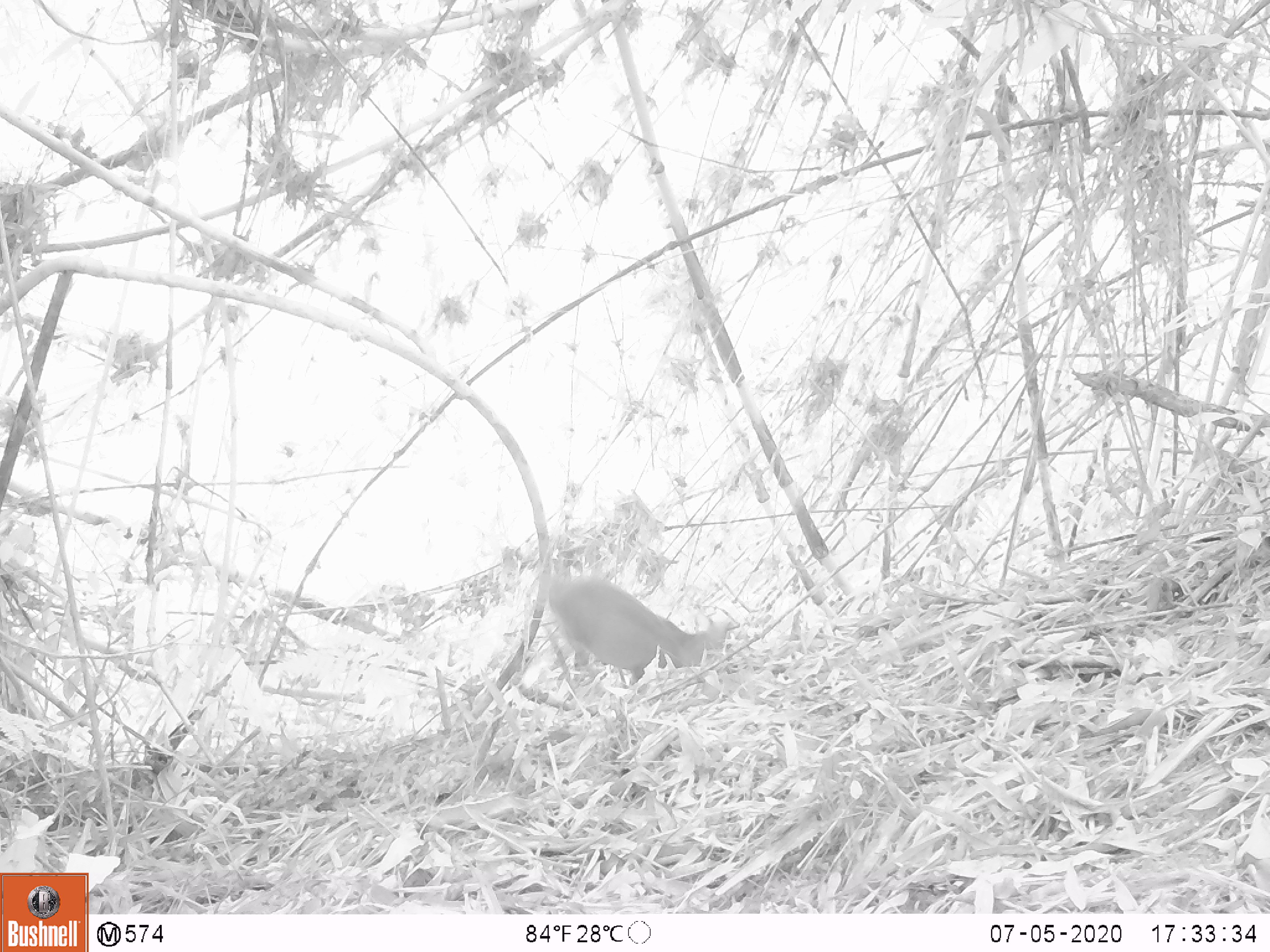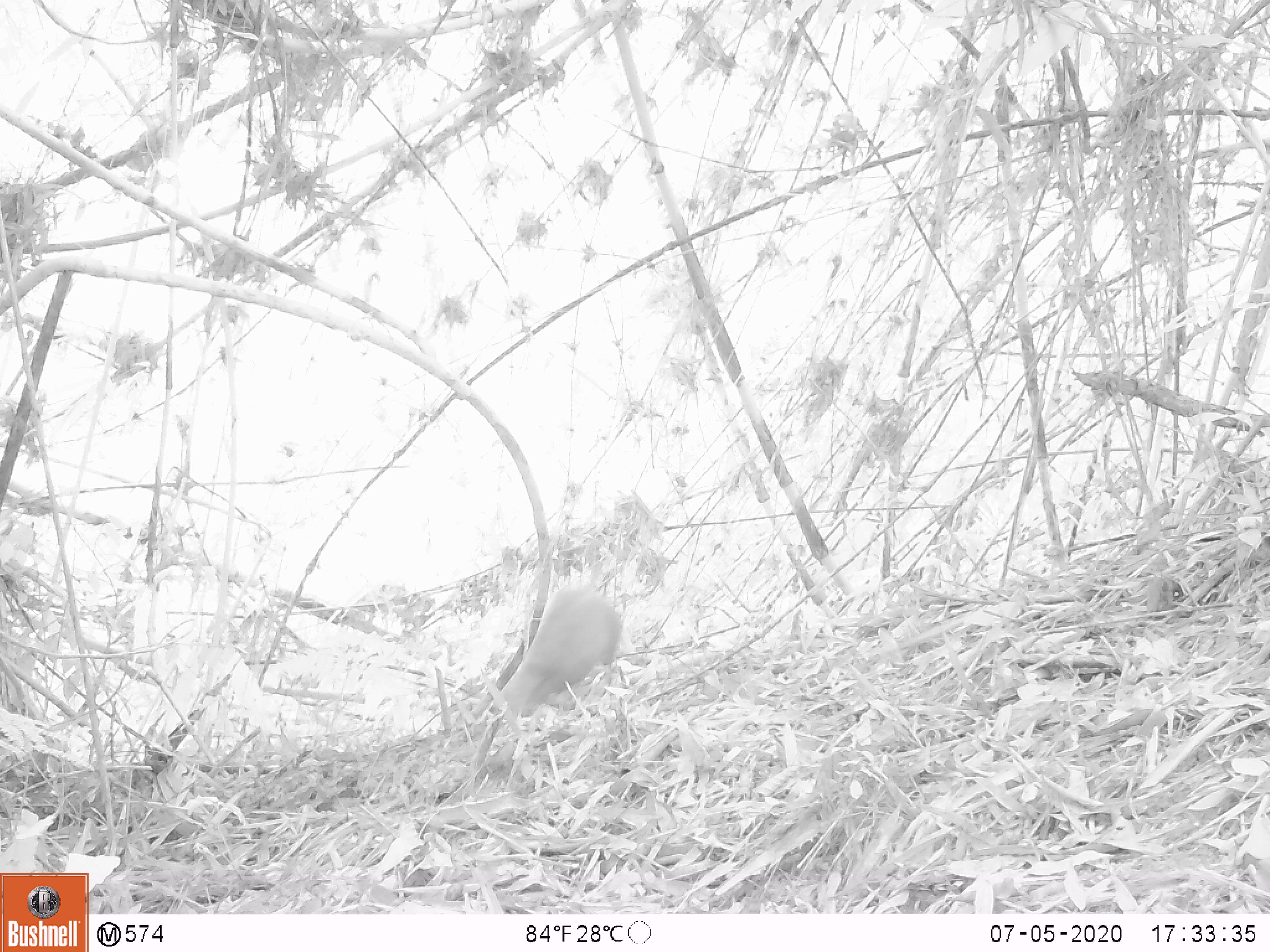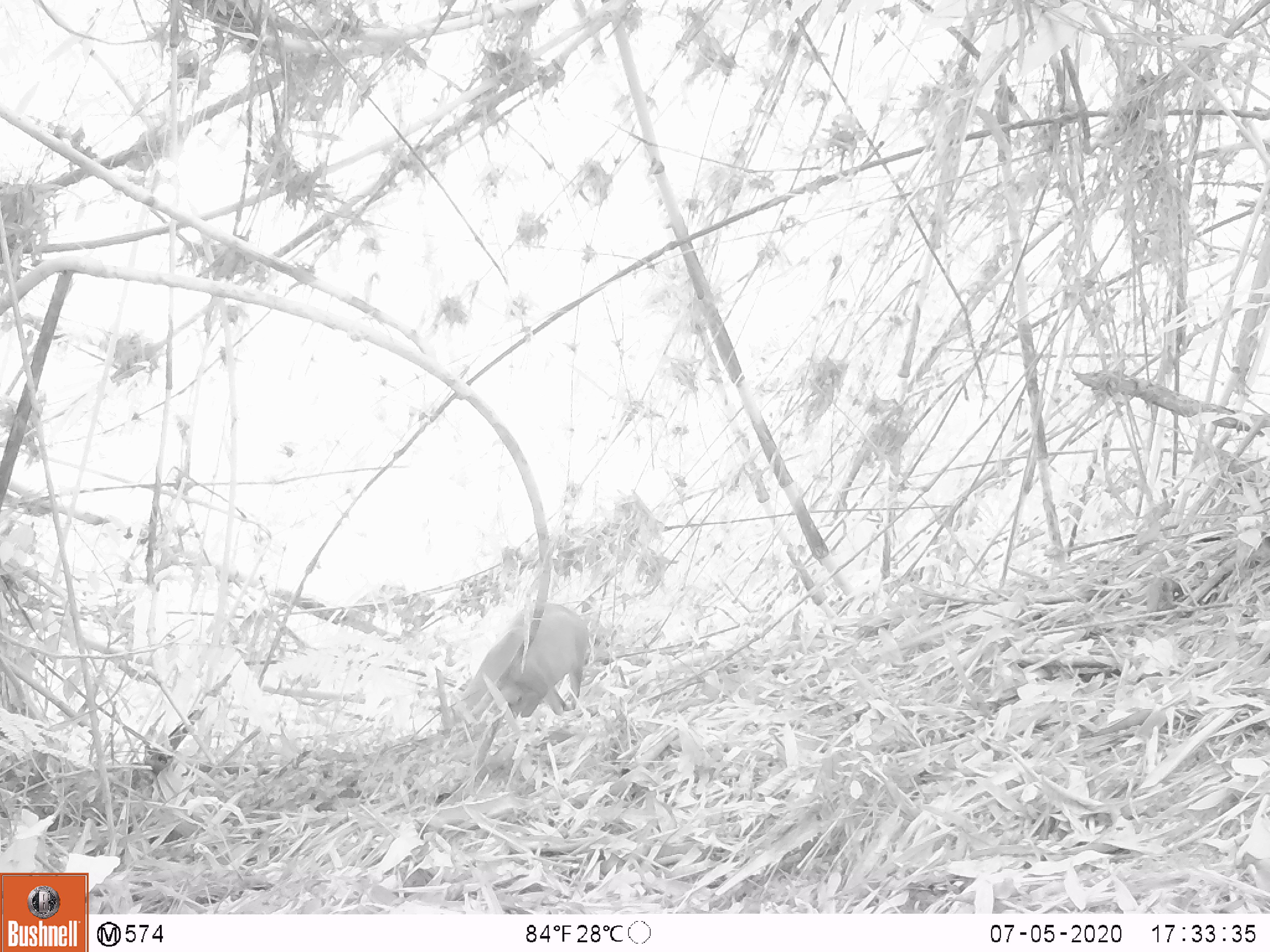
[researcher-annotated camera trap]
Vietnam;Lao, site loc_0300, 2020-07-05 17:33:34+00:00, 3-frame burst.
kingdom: Animalia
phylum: Chordata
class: Mammalia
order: Artiodactyla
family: Cervidae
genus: Muntiacus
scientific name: Muntiacus rooseveltorum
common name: roosevelt's muntjac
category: roosevelts muntjac group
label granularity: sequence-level